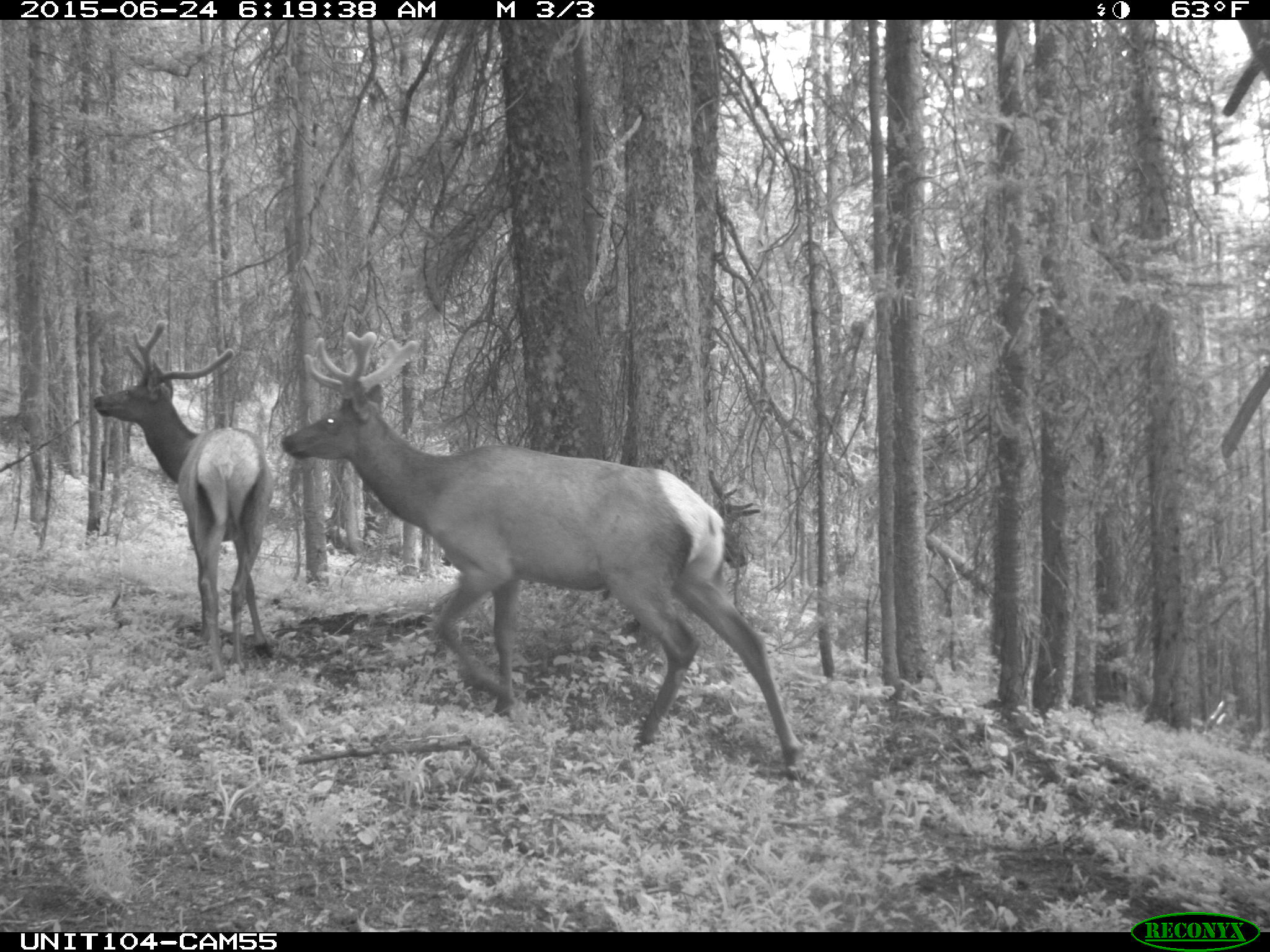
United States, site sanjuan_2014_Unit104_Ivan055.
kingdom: Animalia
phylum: Chordata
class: Mammalia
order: Artiodactyla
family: Cervidae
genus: Cervus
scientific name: Cervus elaphus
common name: red deer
Cervus elaphus (red deer).